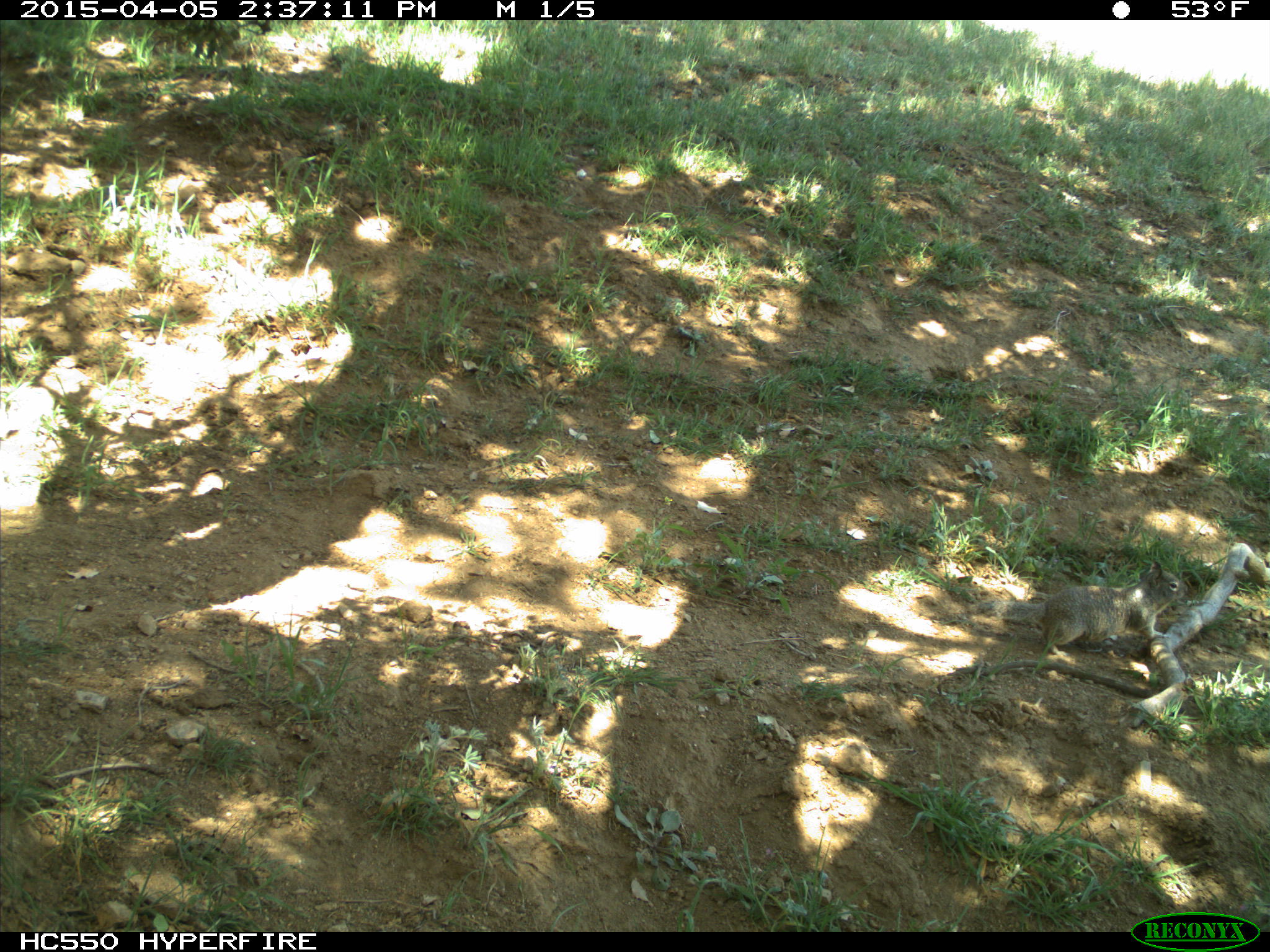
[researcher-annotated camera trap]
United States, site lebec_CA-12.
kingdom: Animalia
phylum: Chordata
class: Mammalia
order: Rodentia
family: Sciuridae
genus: Otospermophilus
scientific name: Otospermophilus beecheyi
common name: california ground squirrel